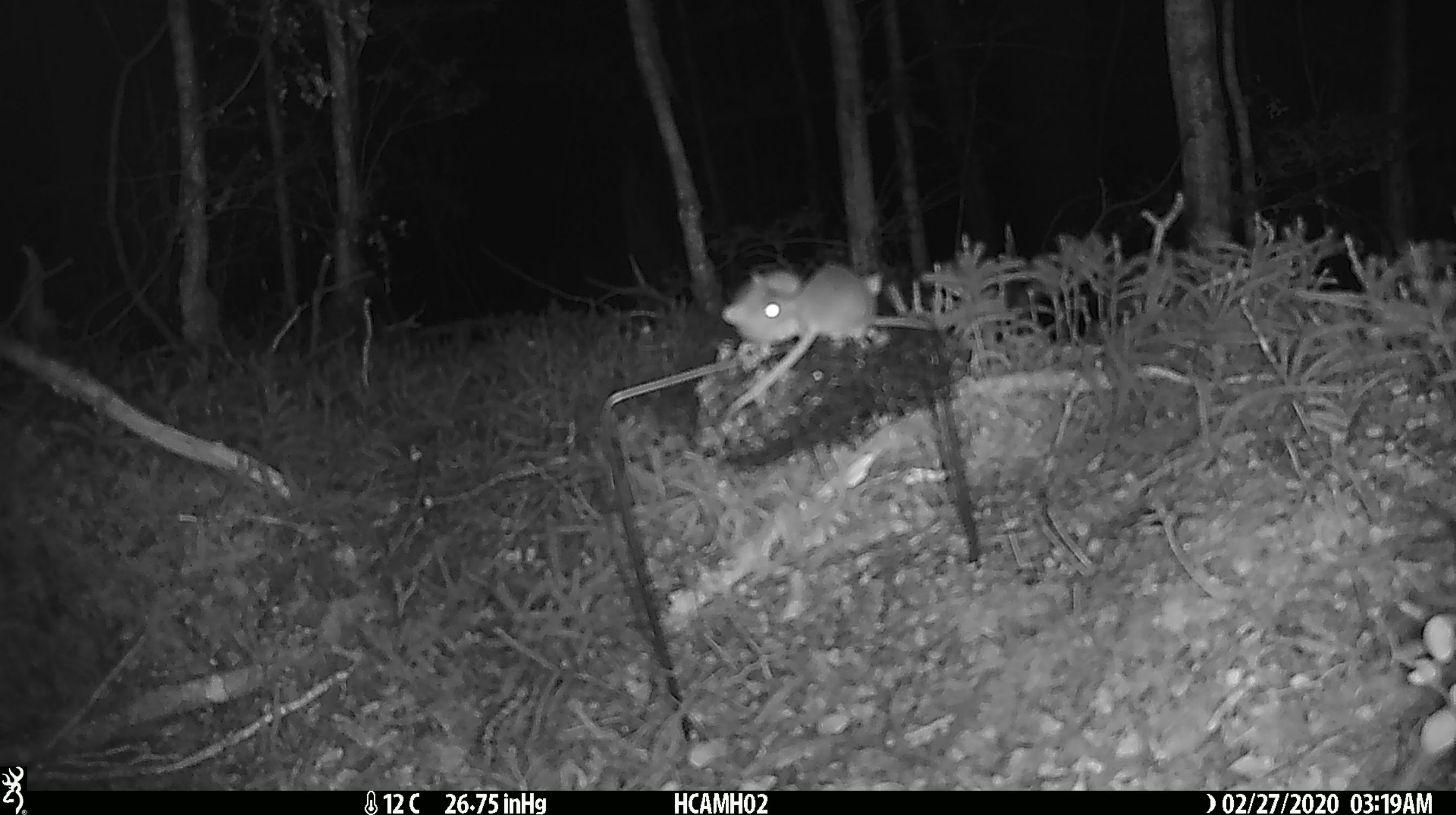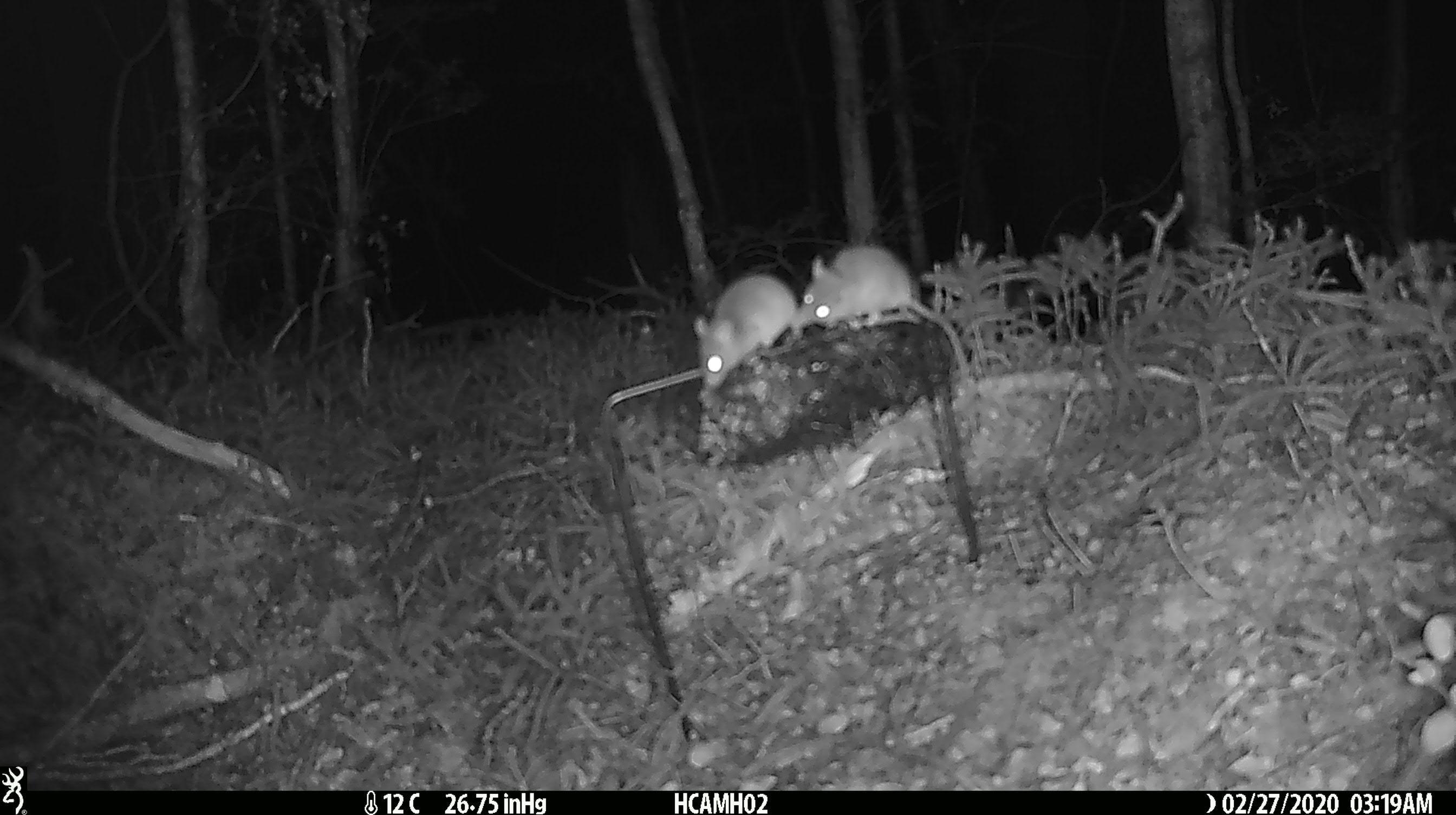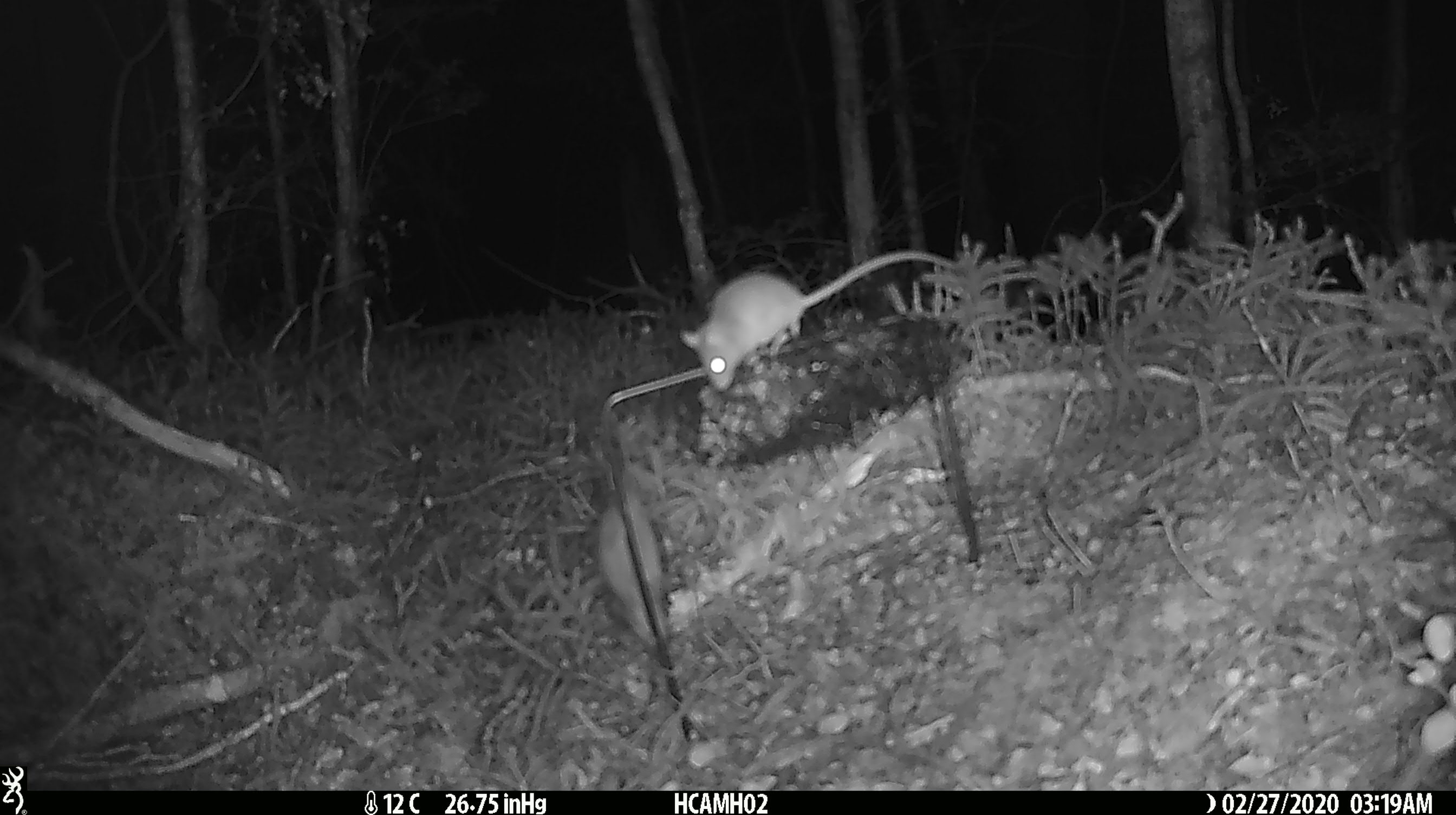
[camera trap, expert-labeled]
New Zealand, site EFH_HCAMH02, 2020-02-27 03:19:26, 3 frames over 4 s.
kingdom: Animalia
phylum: Chordata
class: Mammalia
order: Rodentia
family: Muridae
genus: Mus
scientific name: Mus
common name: mouse